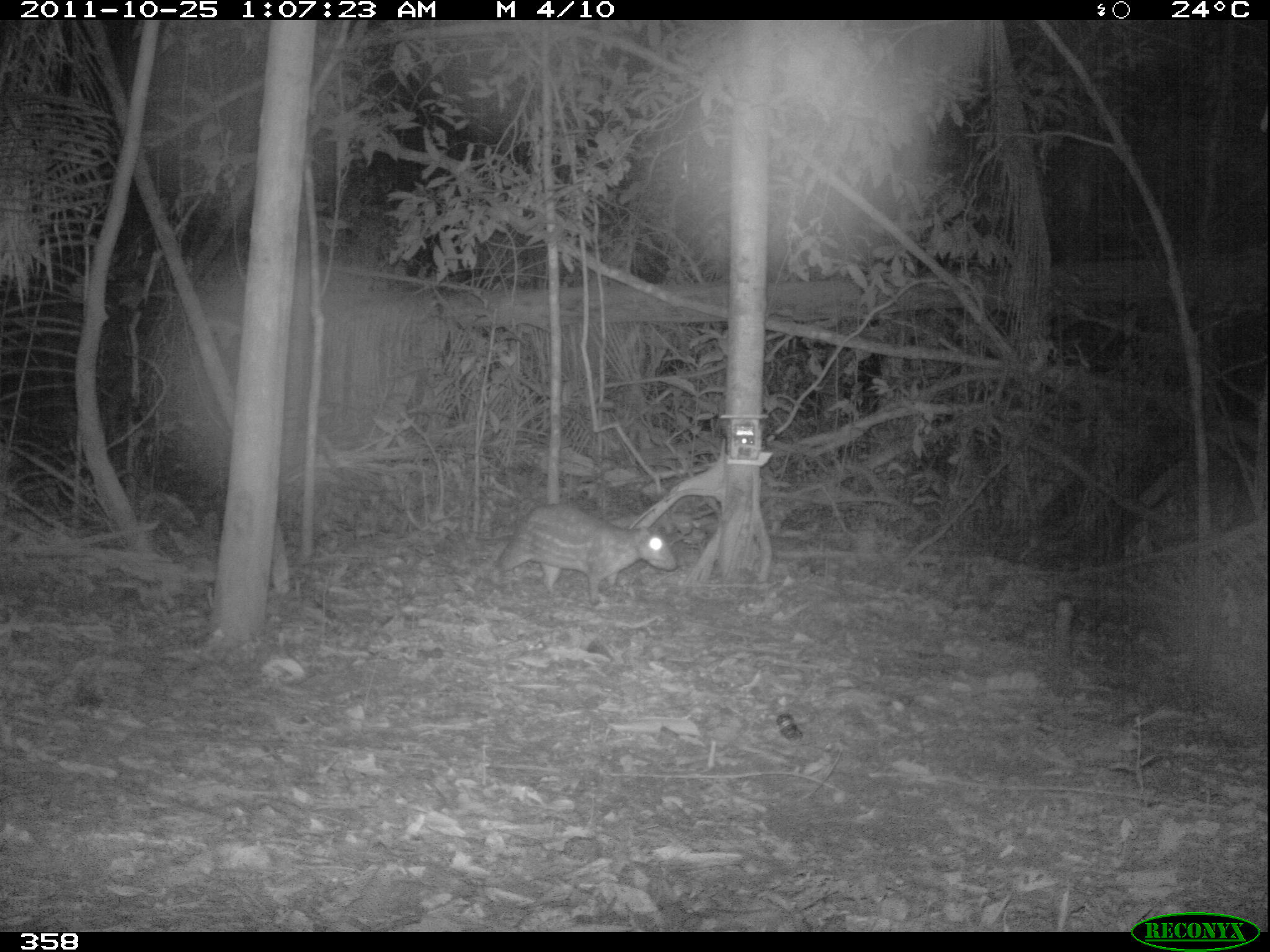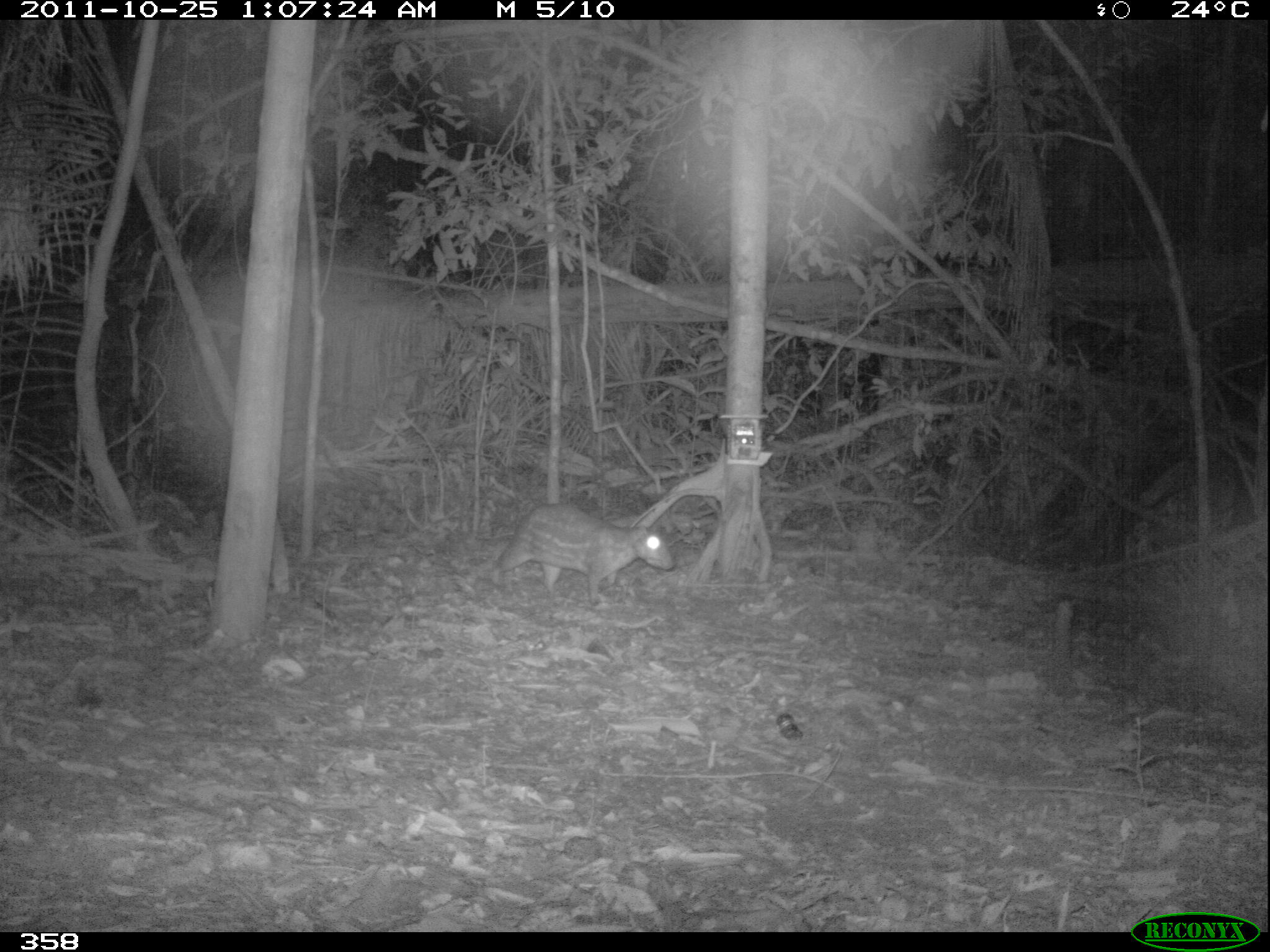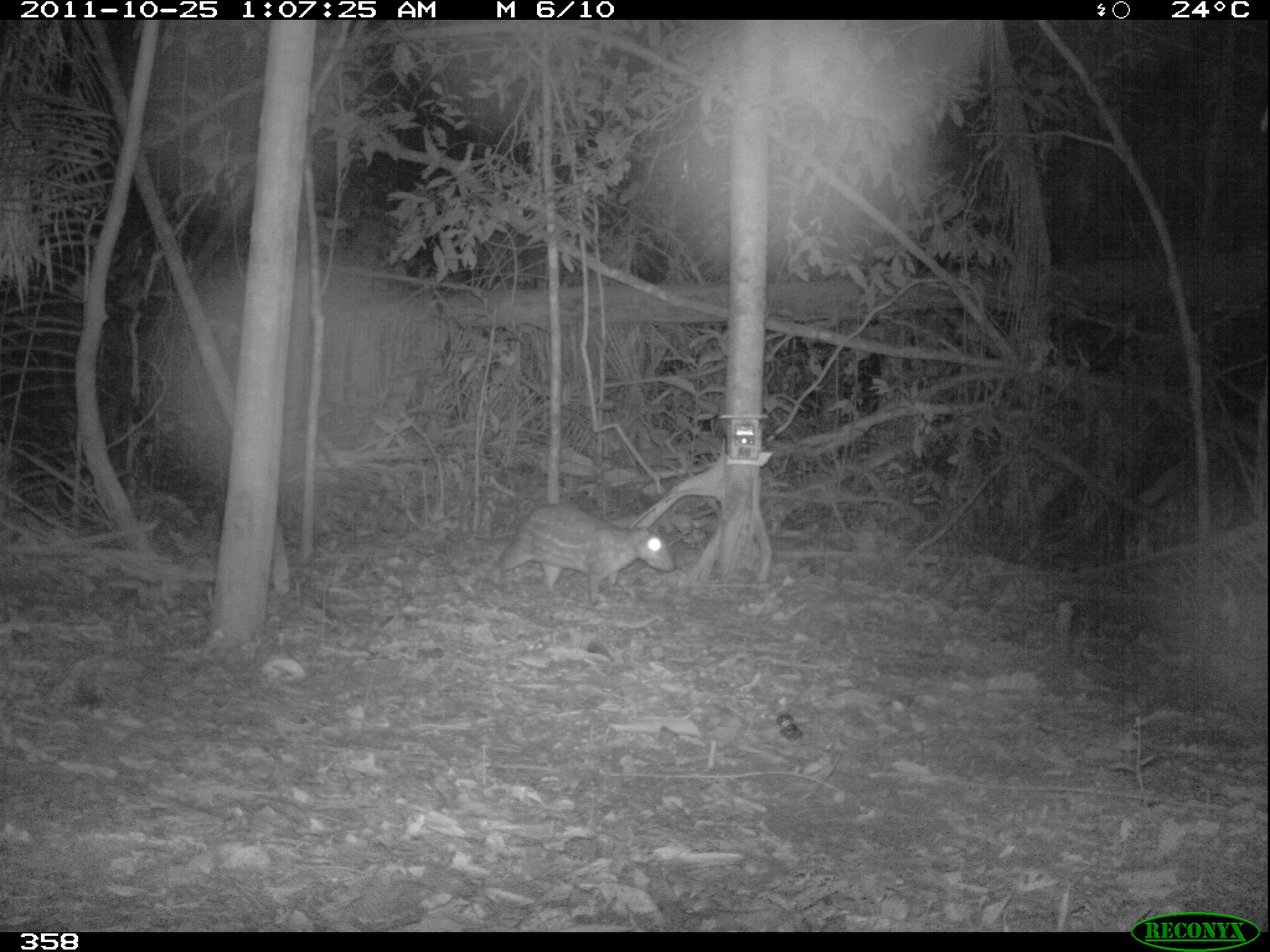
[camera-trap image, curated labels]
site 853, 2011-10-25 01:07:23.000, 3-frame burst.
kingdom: Animalia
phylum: Chordata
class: Mammalia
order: Rodentia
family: Cuniculidae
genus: Cuniculus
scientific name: Cuniculus paca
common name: spotted paca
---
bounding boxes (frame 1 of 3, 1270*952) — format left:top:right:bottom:
cuniculus paca: 494:503:678:604